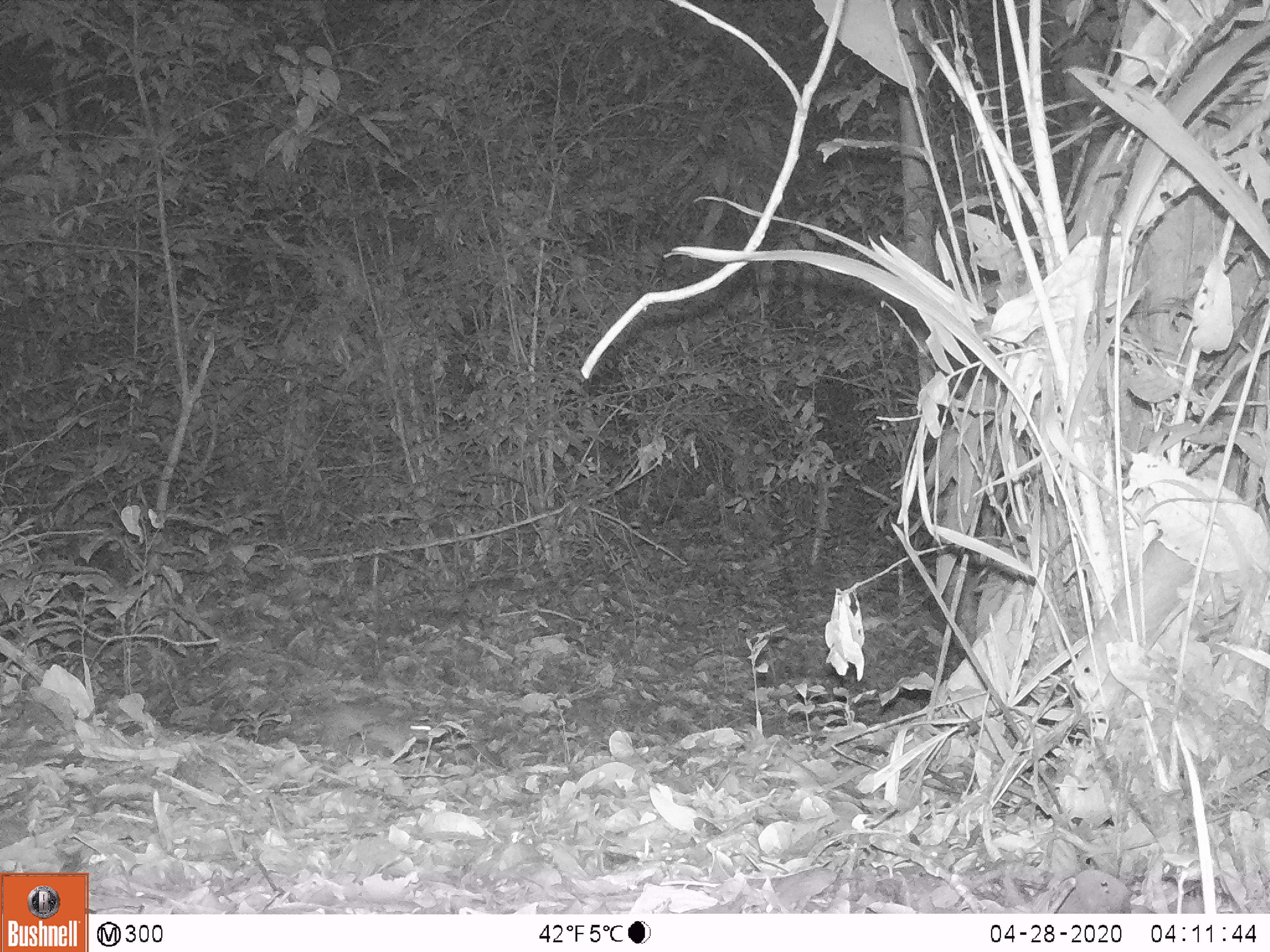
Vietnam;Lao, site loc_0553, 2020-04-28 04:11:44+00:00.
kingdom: Animalia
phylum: Chordata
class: Mammalia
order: Rodentia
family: Muridae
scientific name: Muridae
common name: old-world mice and rats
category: unidentified murid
Unidentified murid (old-world mice and rats) (Muridae). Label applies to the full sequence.